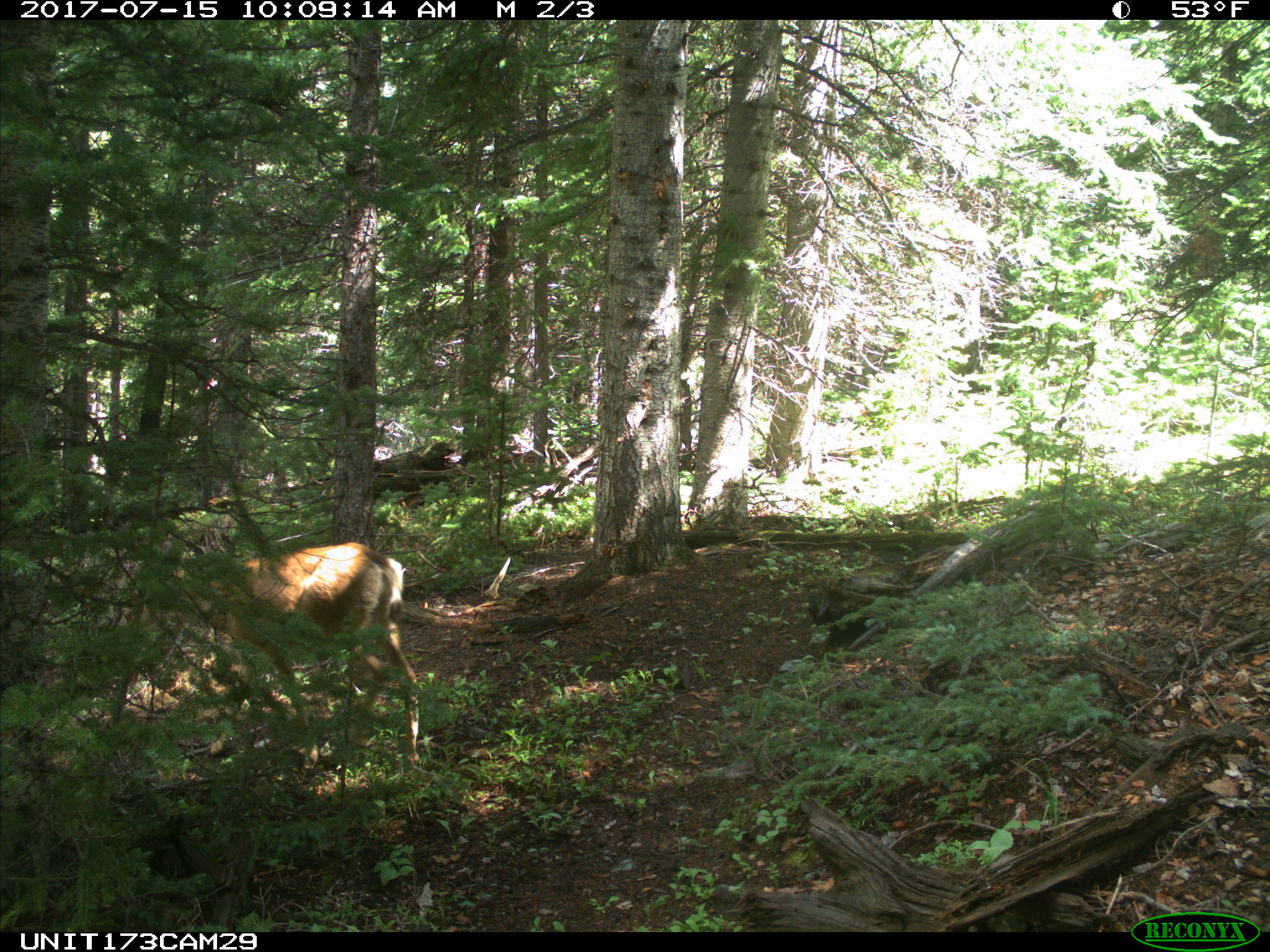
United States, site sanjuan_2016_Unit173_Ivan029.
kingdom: Animalia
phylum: Chordata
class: Mammalia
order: Artiodactyla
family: Cervidae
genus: Odocoileus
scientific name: Odocoileus hemionus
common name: mule deer